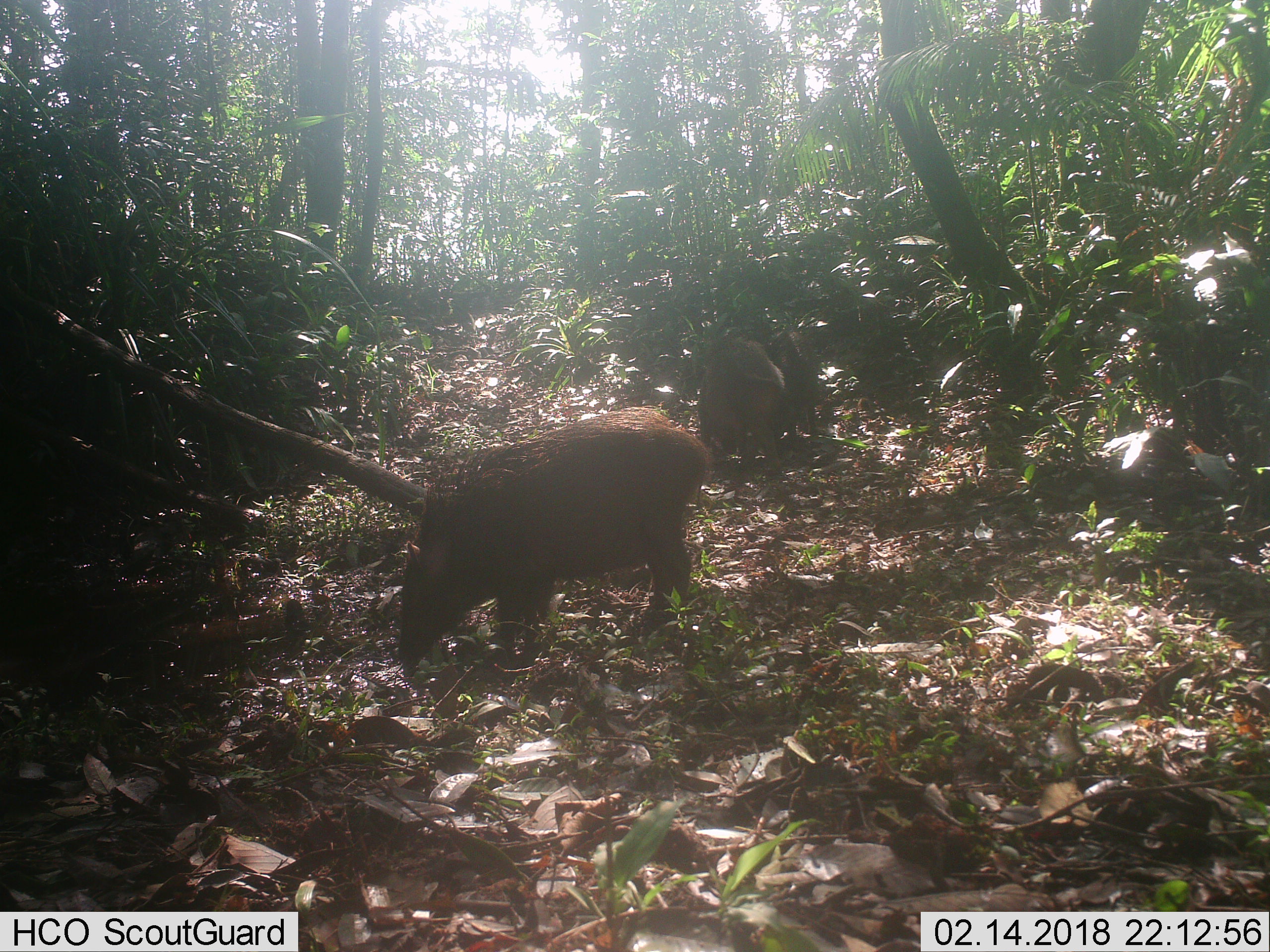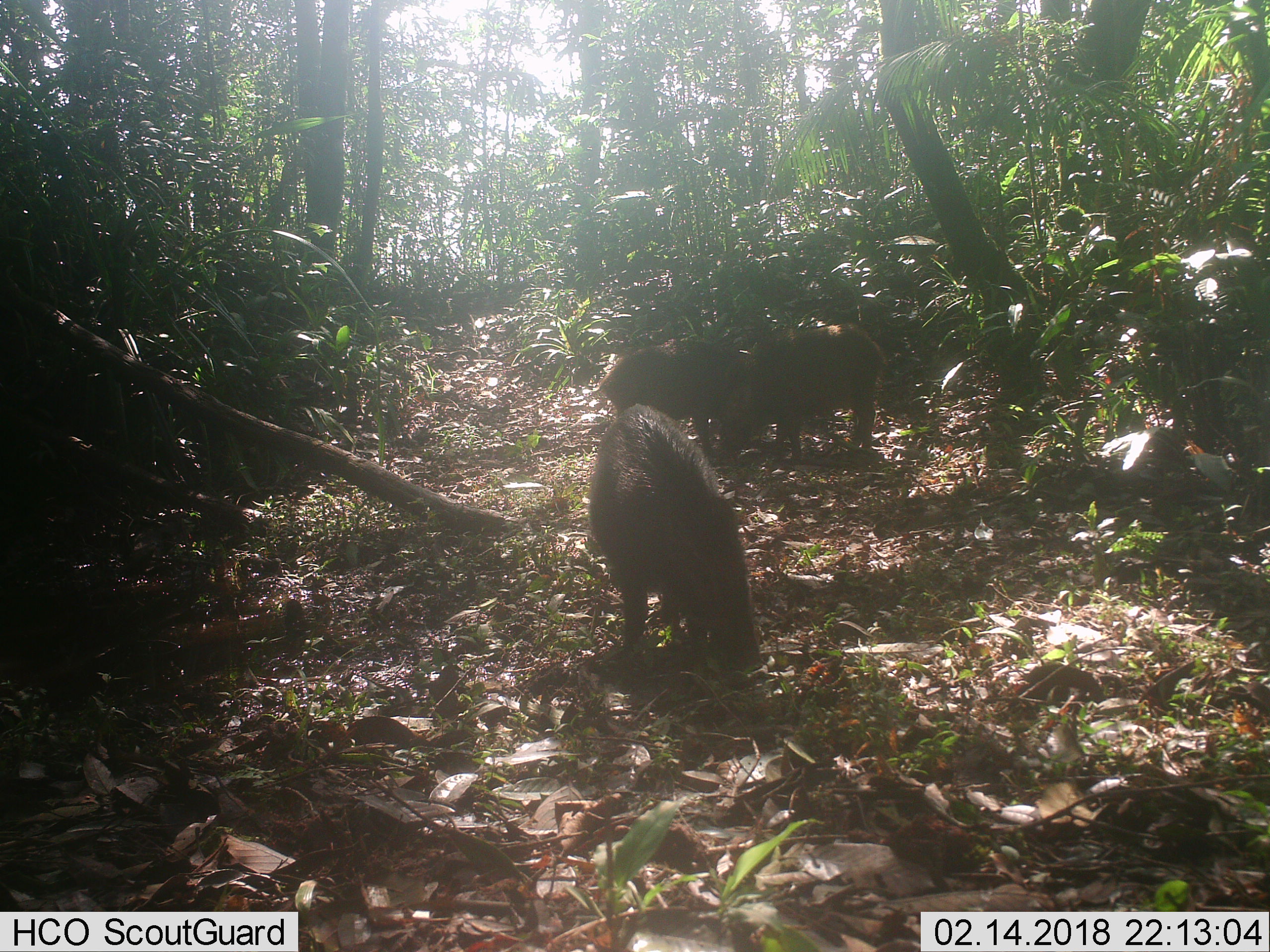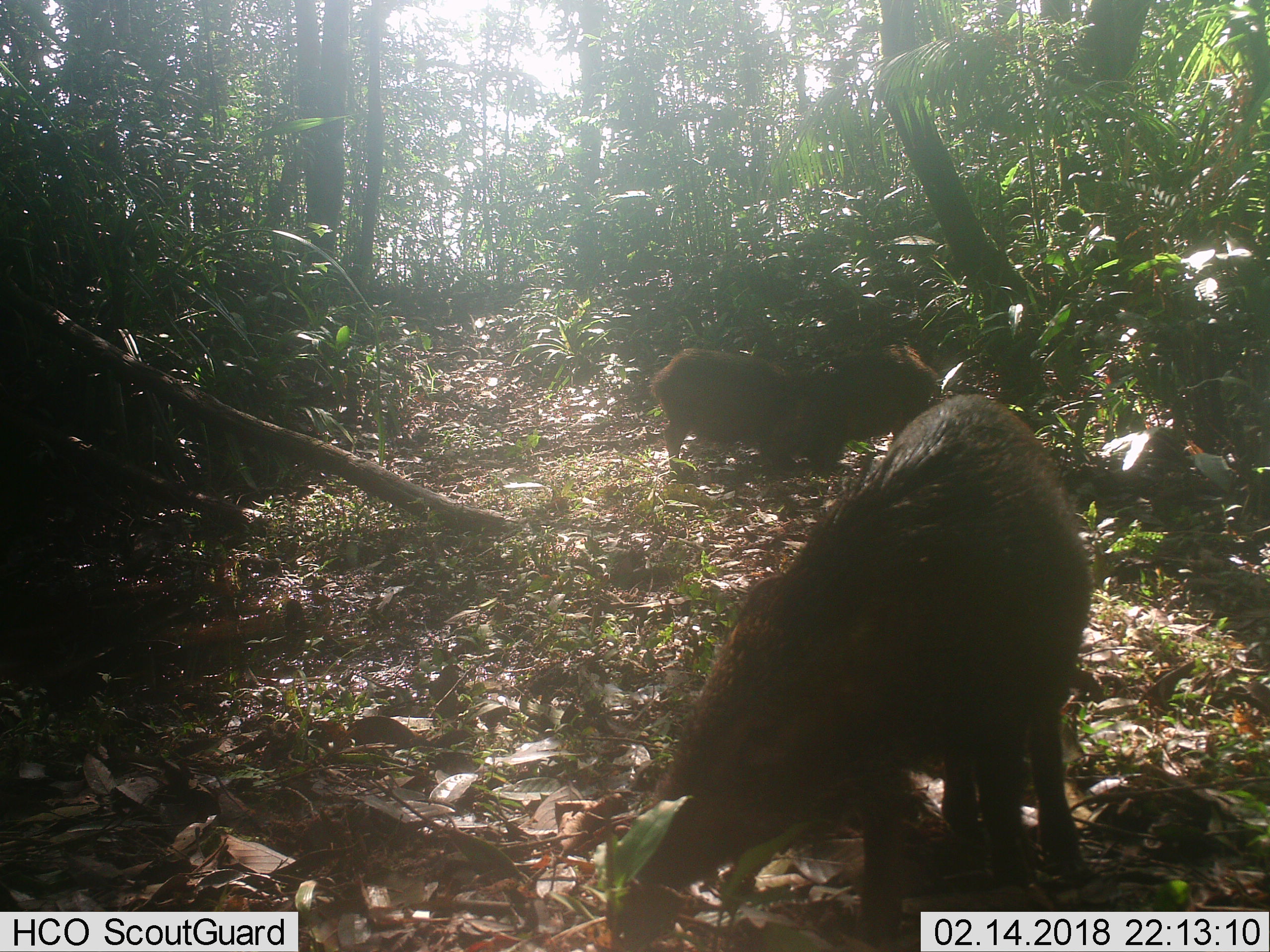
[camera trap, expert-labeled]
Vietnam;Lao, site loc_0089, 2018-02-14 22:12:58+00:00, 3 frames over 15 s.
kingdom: Animalia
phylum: Chordata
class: Mammalia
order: Artiodactyla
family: Suidae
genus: Sus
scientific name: Sus scrofa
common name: eurasian wild pig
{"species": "eurasian wild pig (Sus scrofa)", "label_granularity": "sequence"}